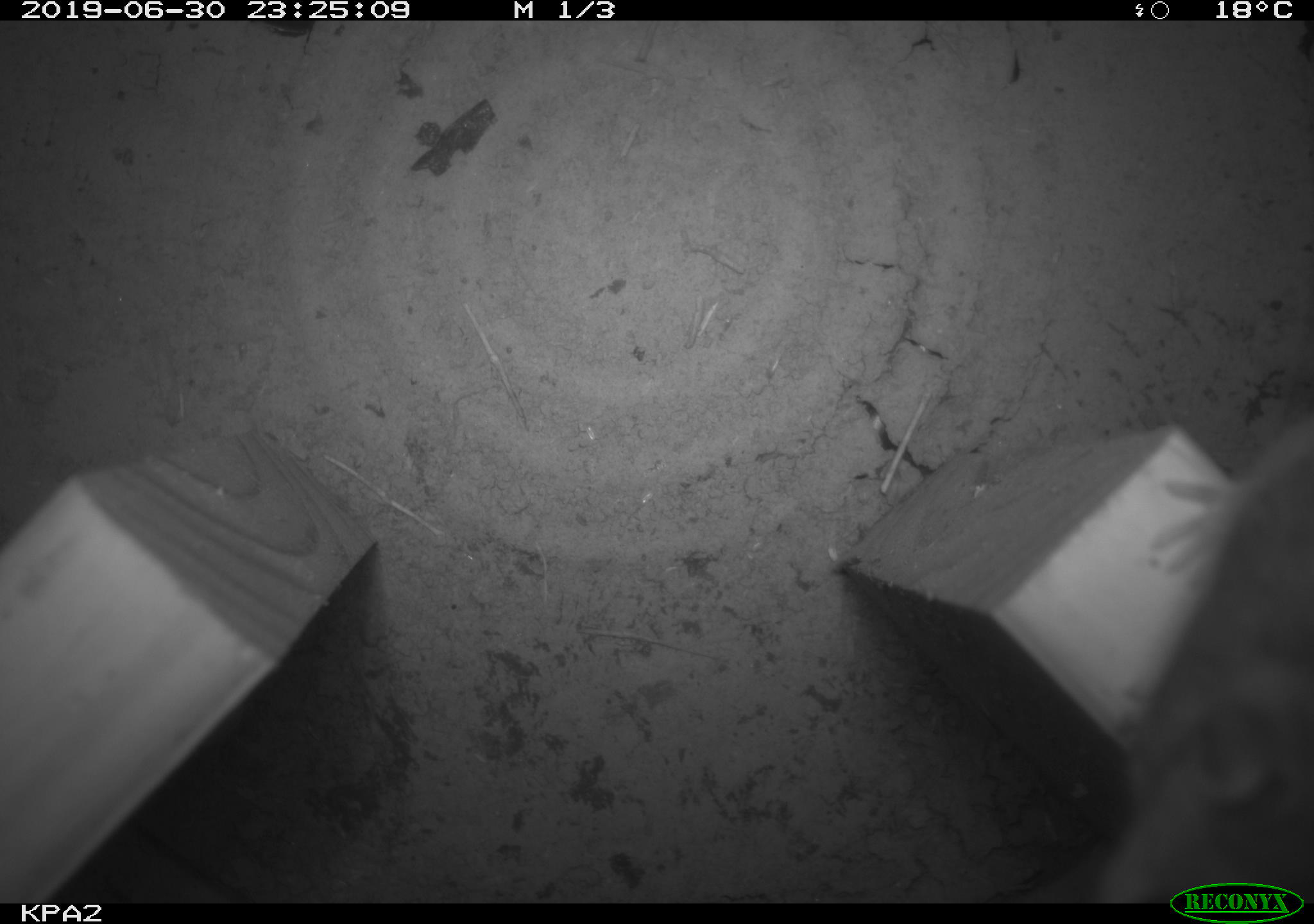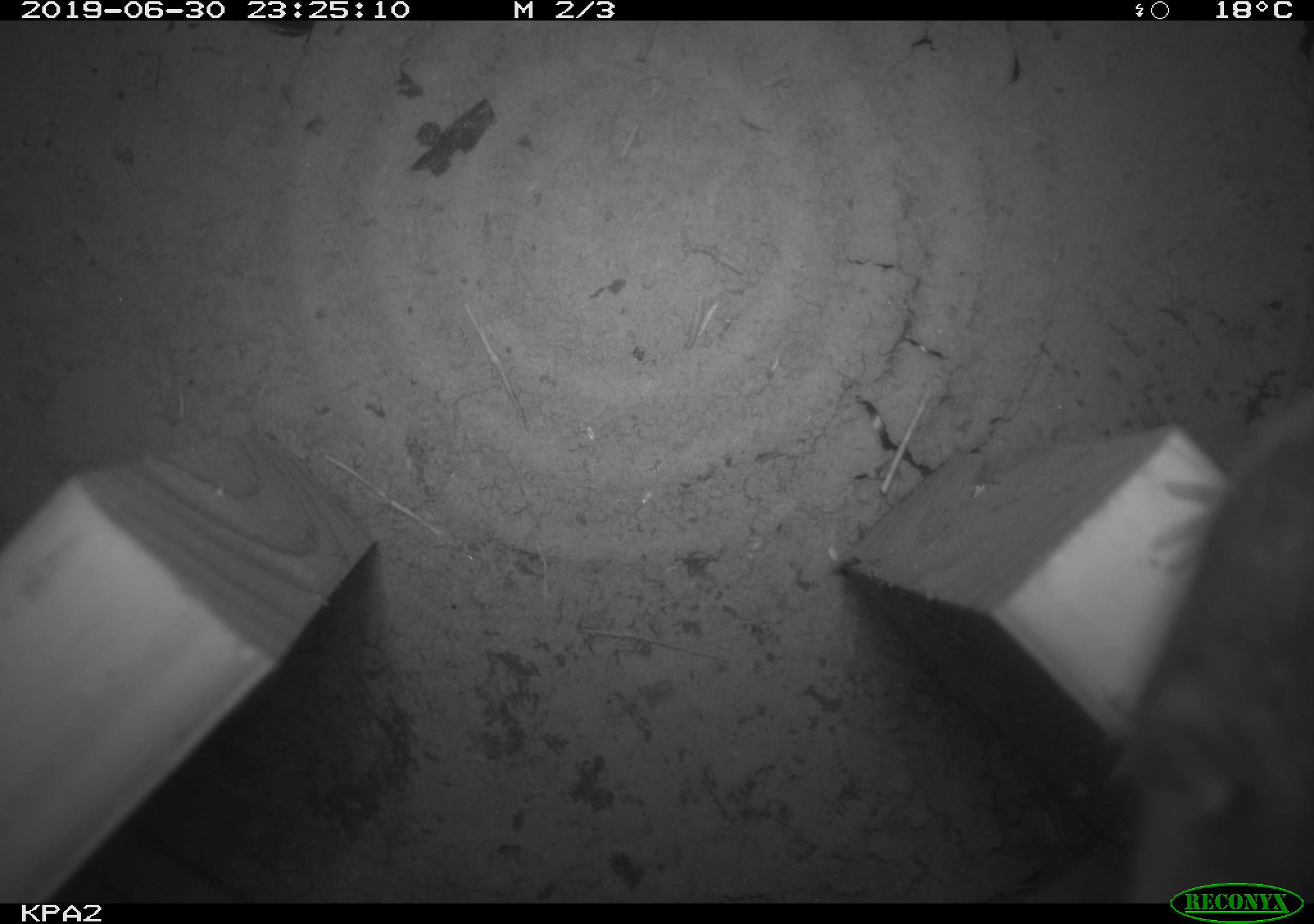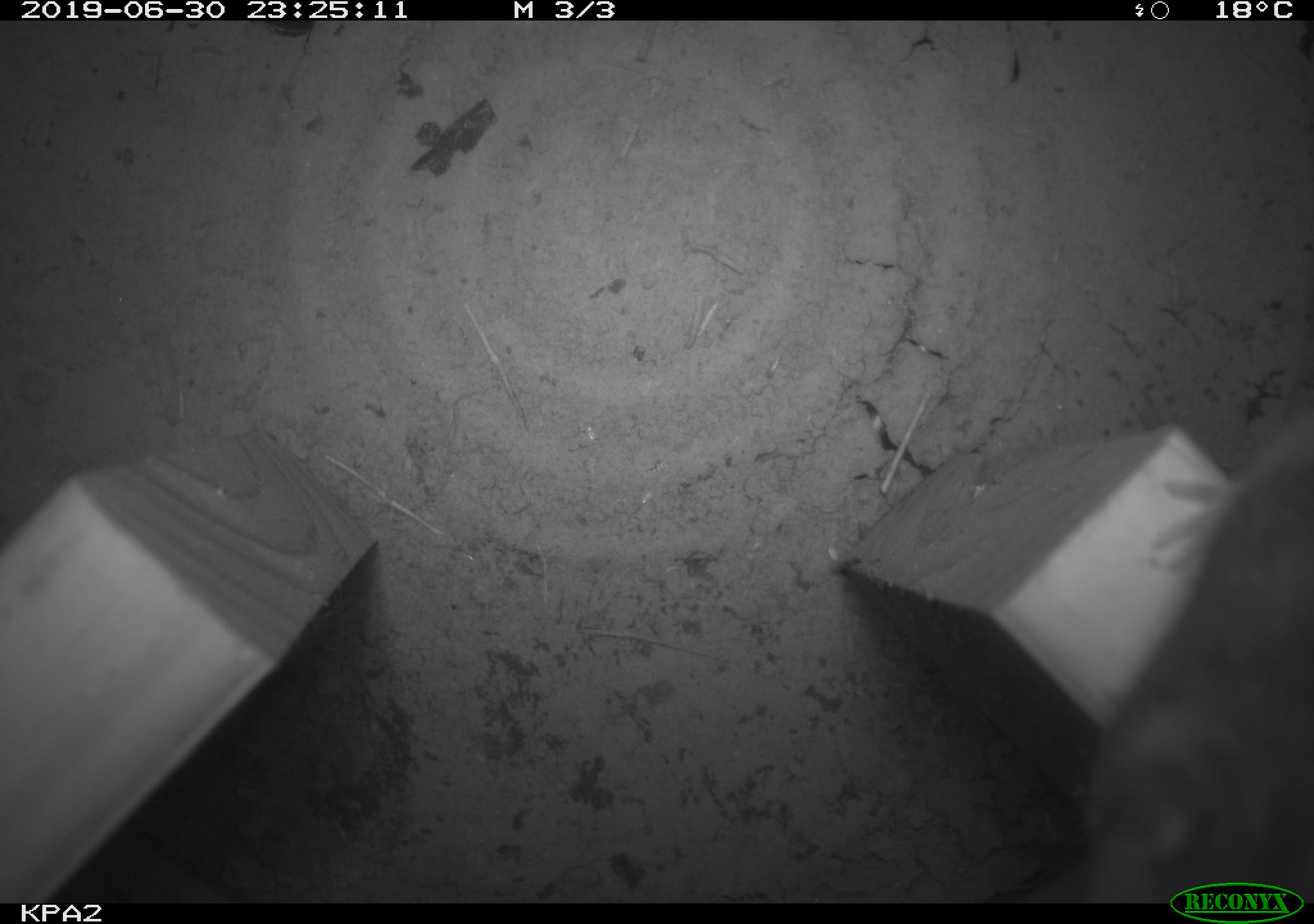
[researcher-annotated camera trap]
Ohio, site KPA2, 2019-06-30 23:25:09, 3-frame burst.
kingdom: Animalia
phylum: Chordata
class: Mammalia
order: Rodentia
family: Cricetidae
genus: Peromyscus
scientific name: Peromyscus leucopus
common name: white-footed mouse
White-footed mouse (Peromyscus leucopus).